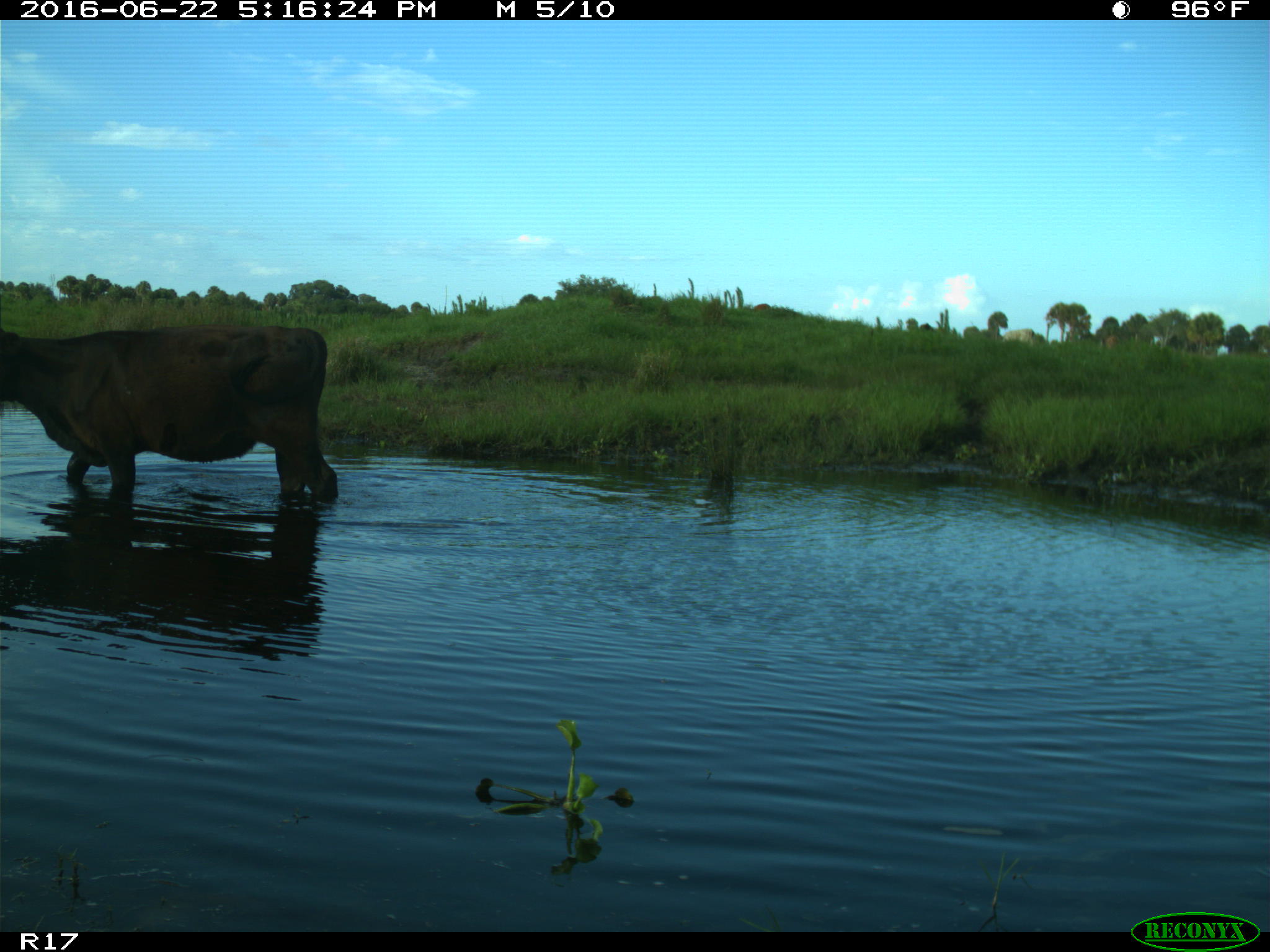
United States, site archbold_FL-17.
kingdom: Animalia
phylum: Chordata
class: Mammalia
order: Artiodactyla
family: Bovidae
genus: Bos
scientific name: Bos taurus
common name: domestic cow